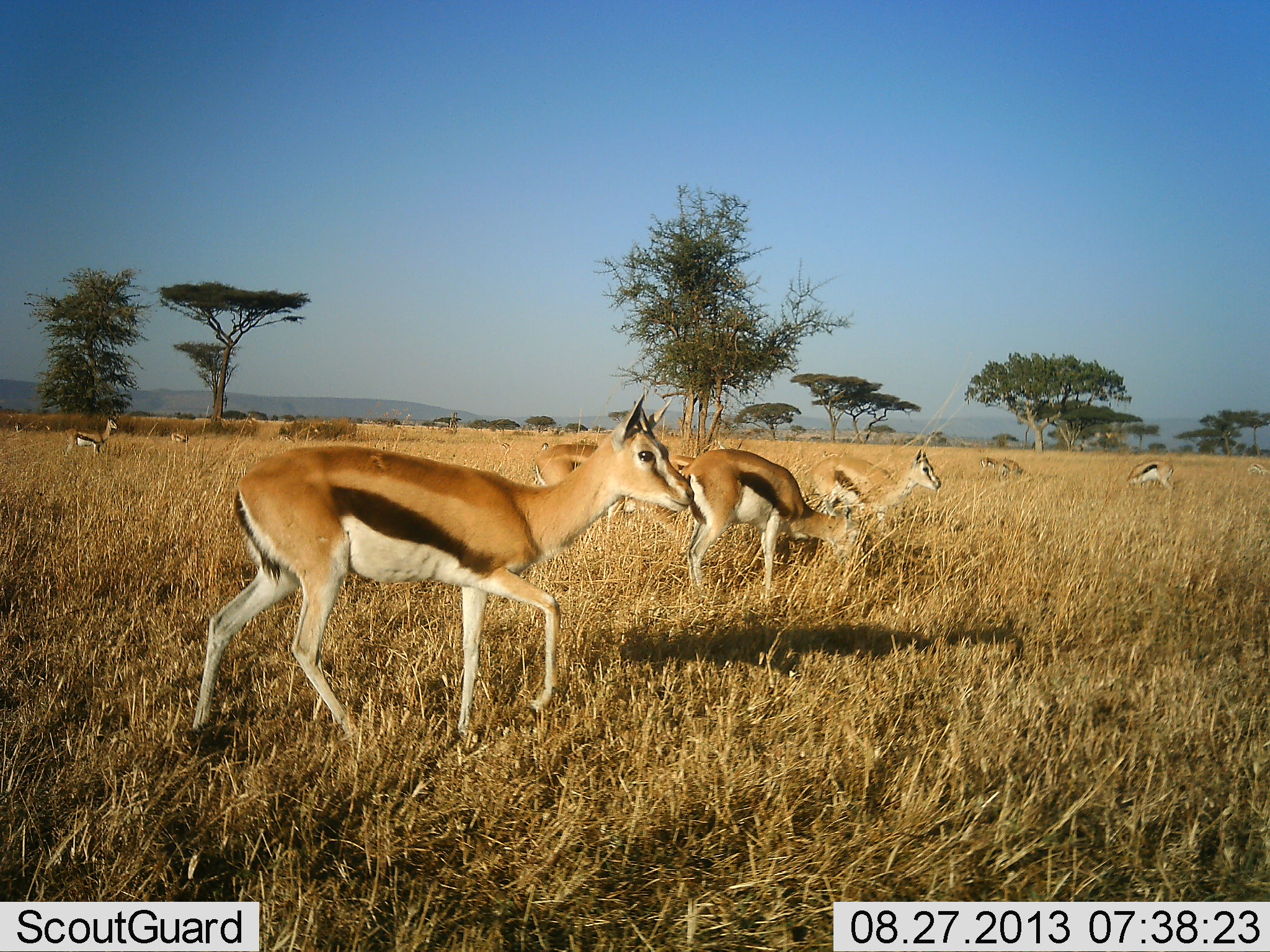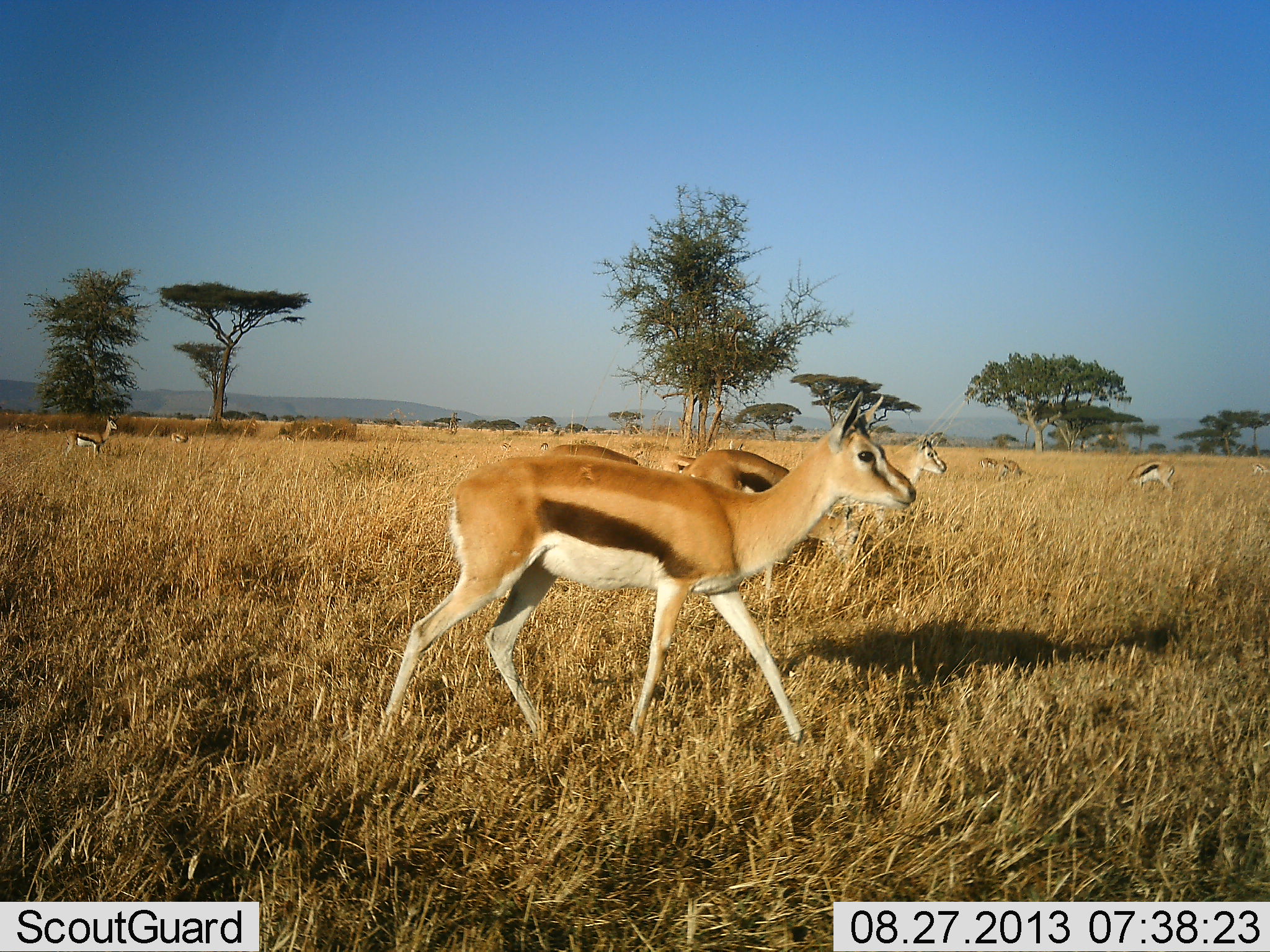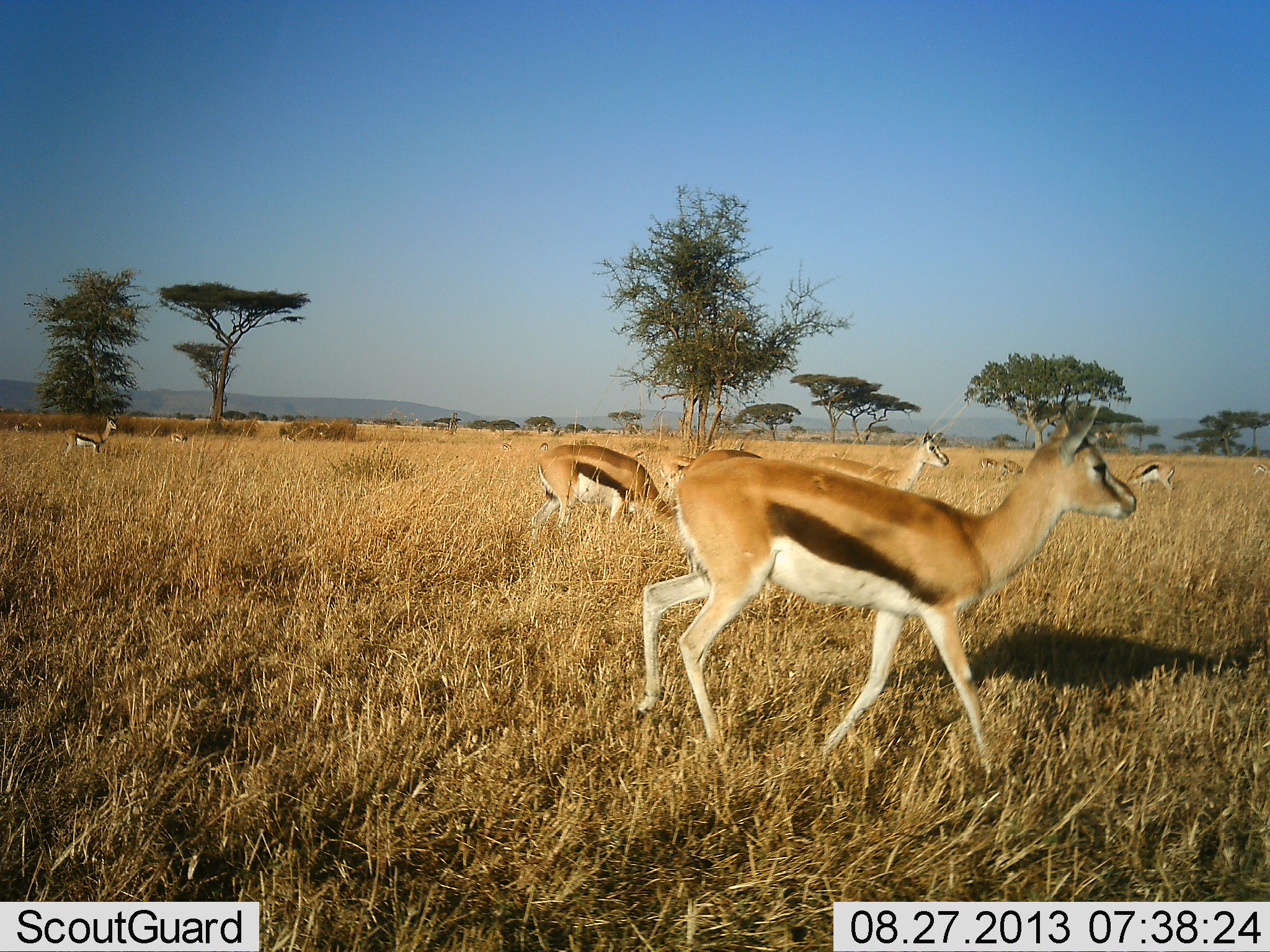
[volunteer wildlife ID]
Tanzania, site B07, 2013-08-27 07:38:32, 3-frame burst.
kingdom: Animalia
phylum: Chordata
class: Mammalia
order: Artiodactyla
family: Bovidae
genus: Eudorcas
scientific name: Eudorcas thomsonii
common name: thomson's gazelle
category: gazellethomsons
Gazellethomsons (thomson's gazelle) (Eudorcas thomsonii), count 10. Behavior (volunteer vote fractions): standing 61%, resting 3%, moving 84%, interacting 6%. Young present (vote fraction): 6%. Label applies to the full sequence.